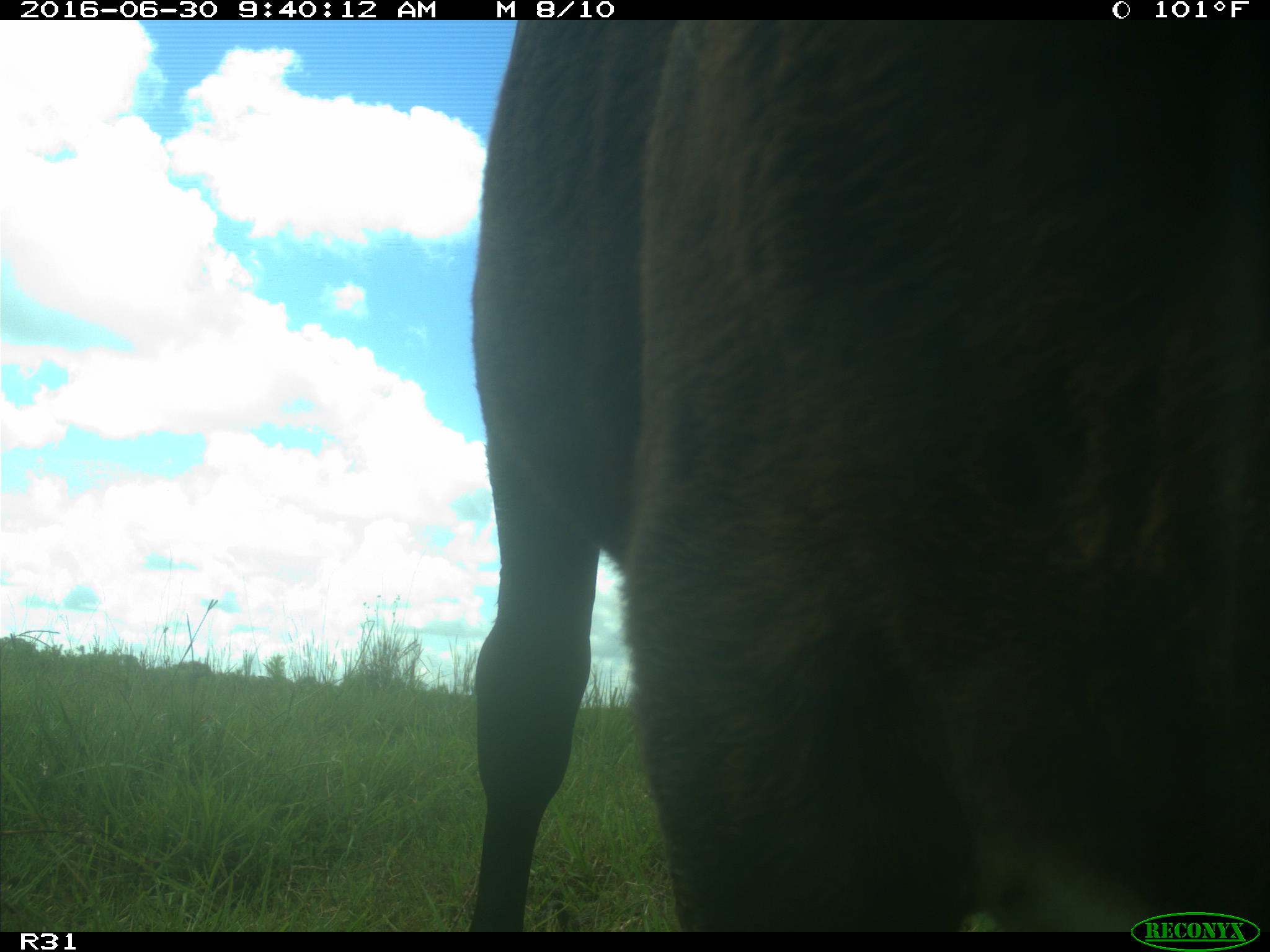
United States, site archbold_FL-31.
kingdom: Animalia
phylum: Chordata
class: Mammalia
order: Artiodactyla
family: Bovidae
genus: Bos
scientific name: Bos taurus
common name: domestic cow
Bos taurus (domestic cow).